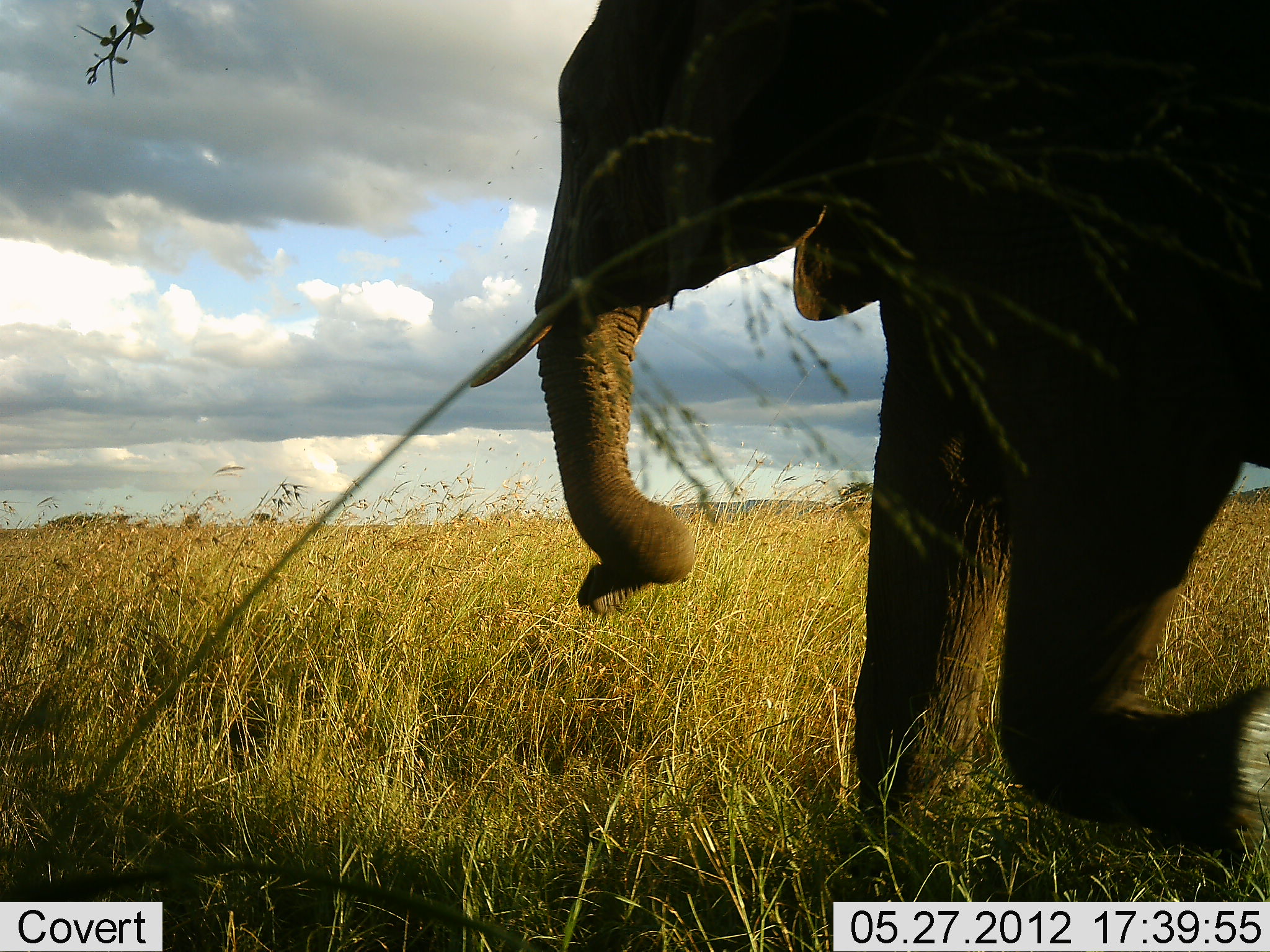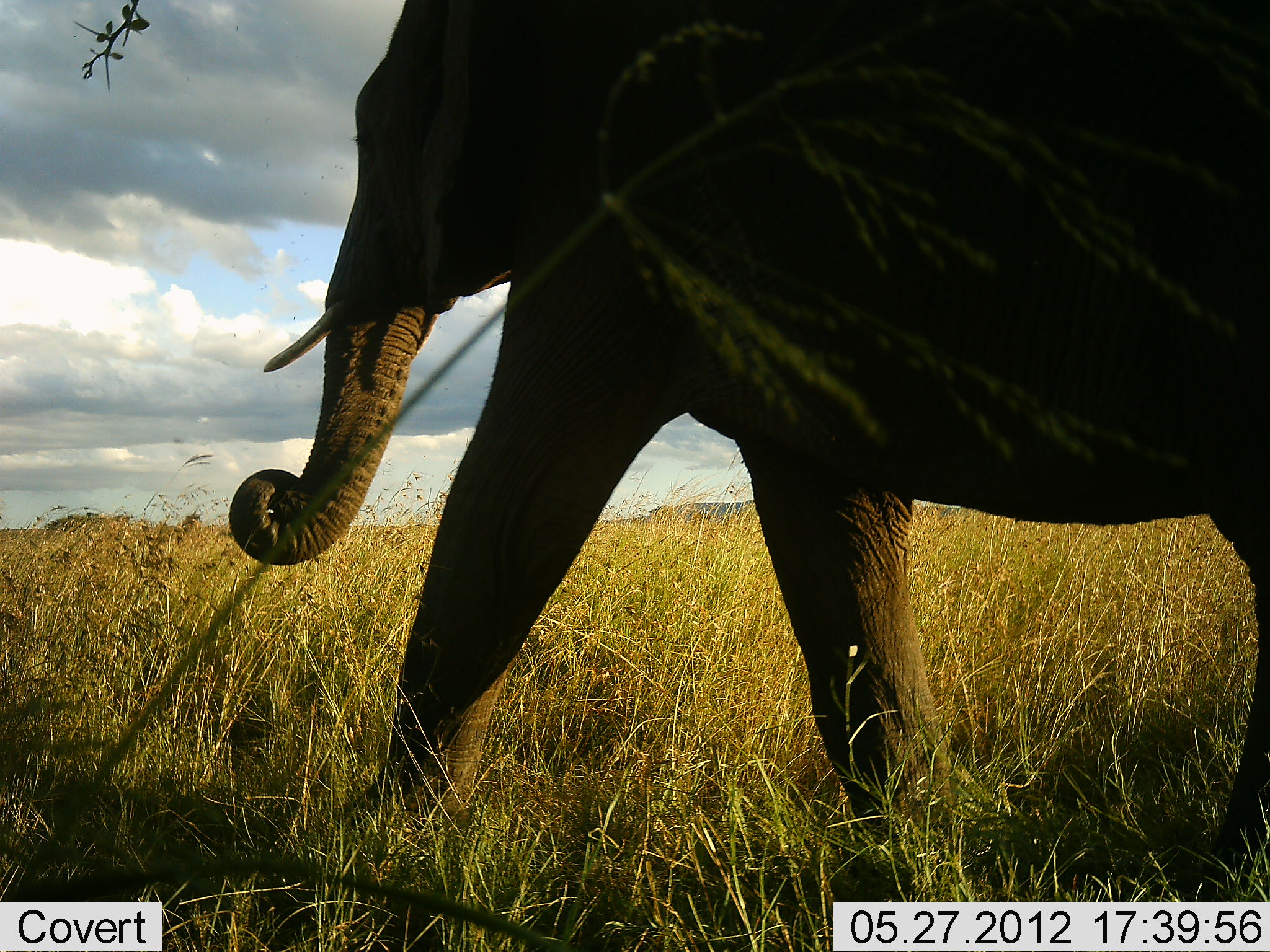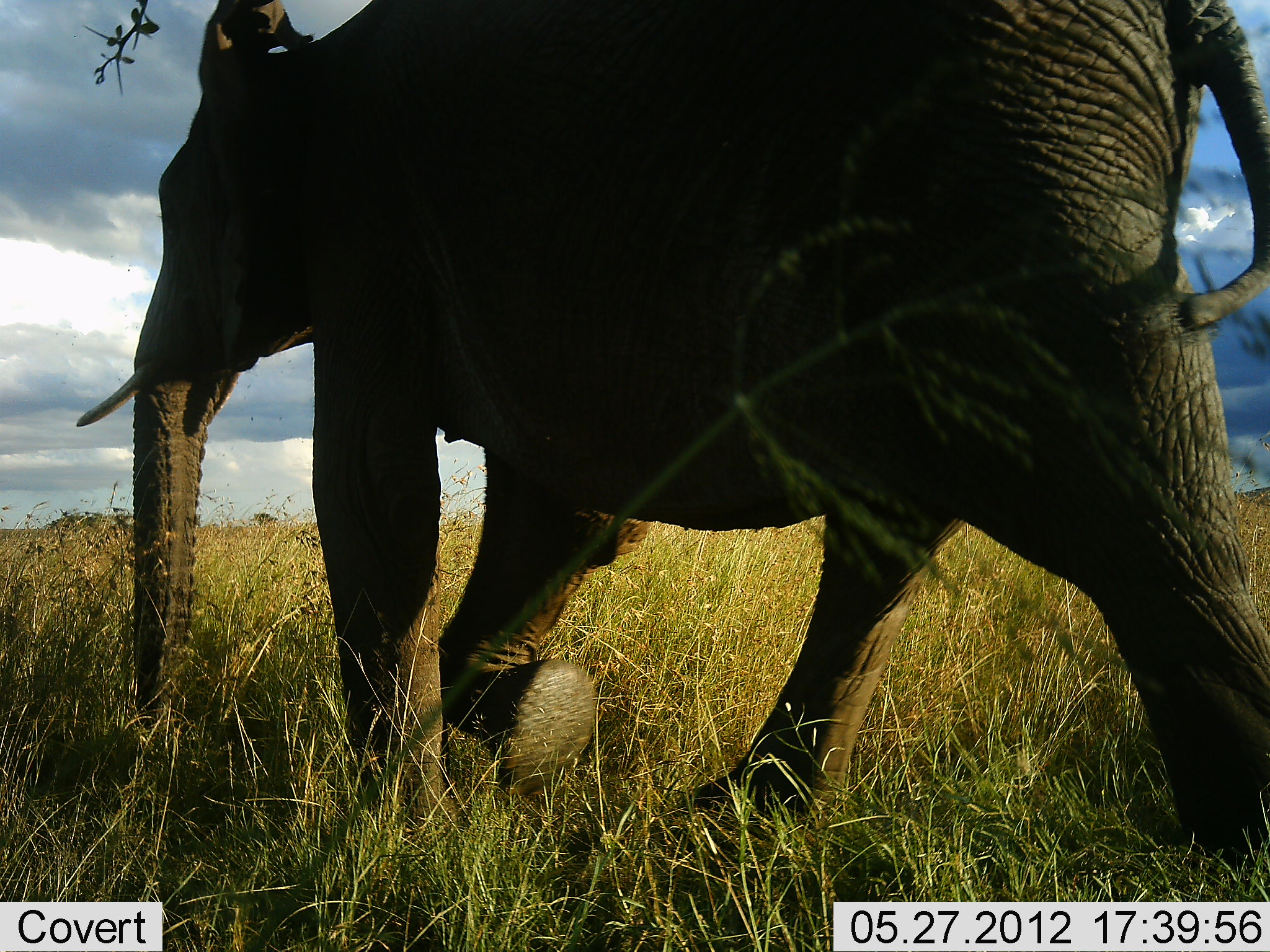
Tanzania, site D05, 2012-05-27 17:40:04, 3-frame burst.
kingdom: Animalia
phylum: Chordata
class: Mammalia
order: Proboscidea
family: Elephantidae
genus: Loxodonta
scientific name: Loxodonta africana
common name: african bush elephant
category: elephant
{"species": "elephant (african bush elephant) (Loxodonta africana)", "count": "1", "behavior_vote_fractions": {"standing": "0%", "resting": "0%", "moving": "100%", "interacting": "0%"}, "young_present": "0%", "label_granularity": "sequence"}